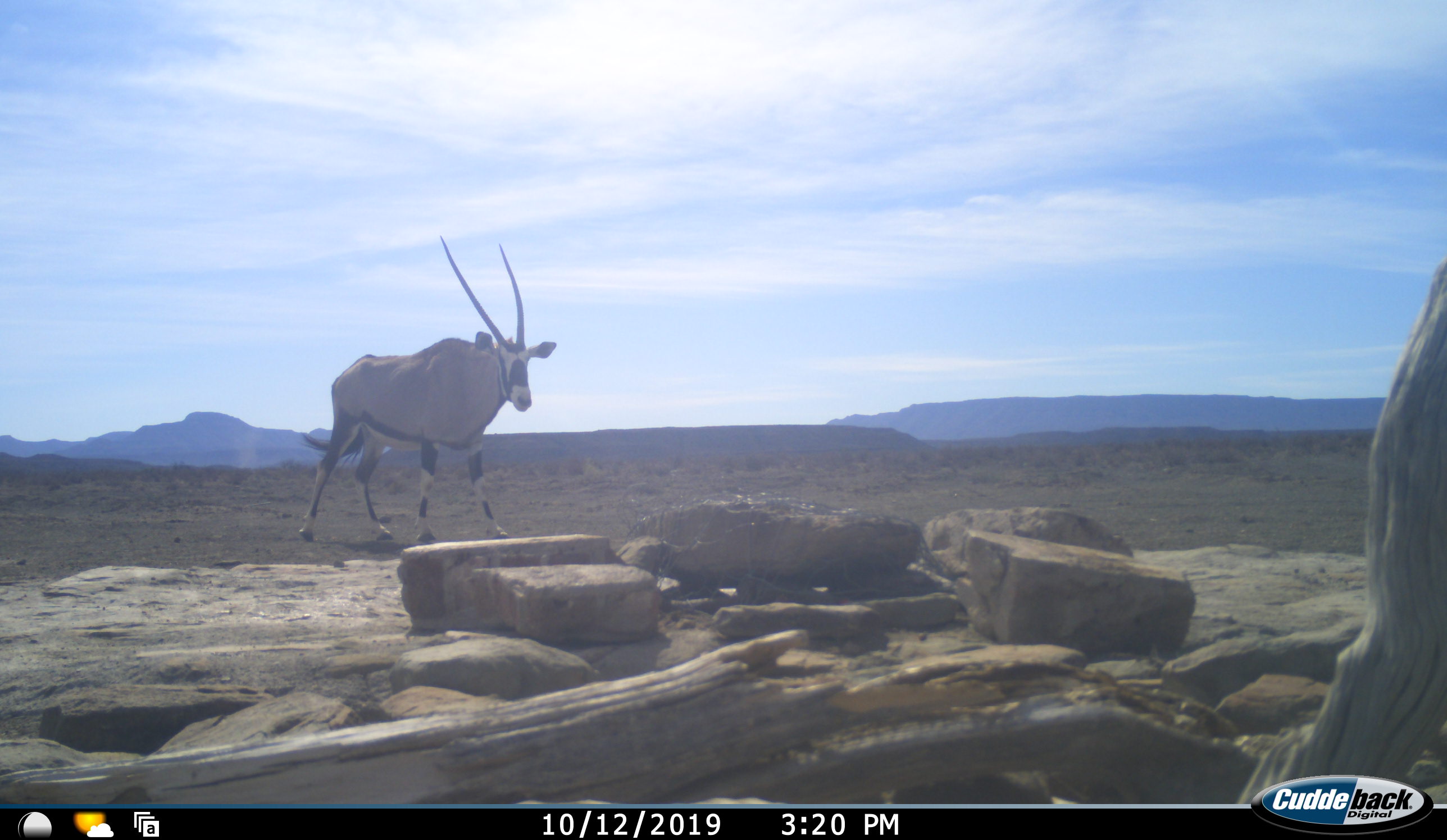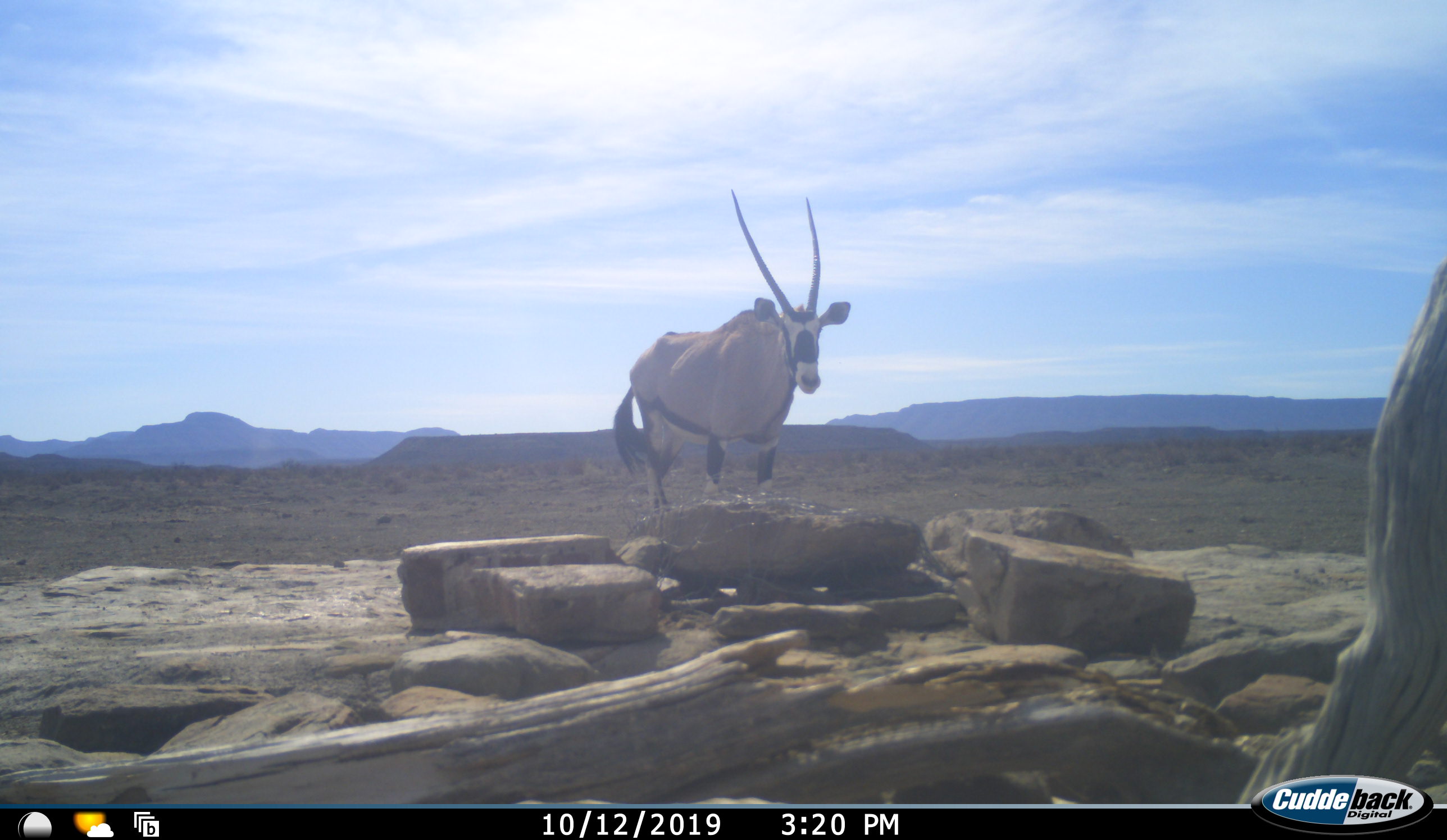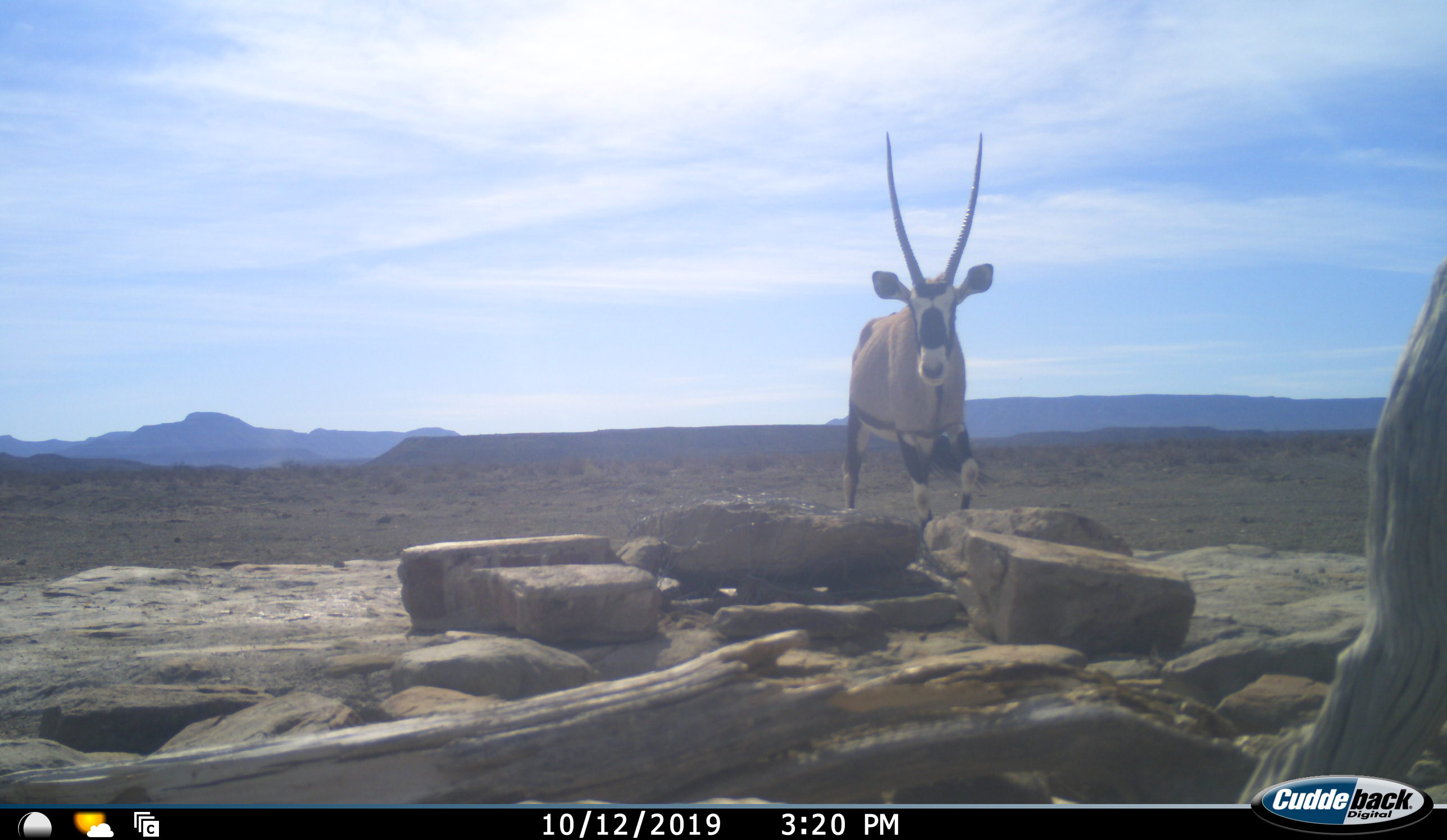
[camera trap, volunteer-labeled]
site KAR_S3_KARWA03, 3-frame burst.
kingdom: Animalia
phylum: Chordata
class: Mammalia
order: Artiodactyla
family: Bovidae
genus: Oryx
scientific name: Oryx gazella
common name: gemsbok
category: oryx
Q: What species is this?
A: Oryx (gemsbok) (Oryx gazella).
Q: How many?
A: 1.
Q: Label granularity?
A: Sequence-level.